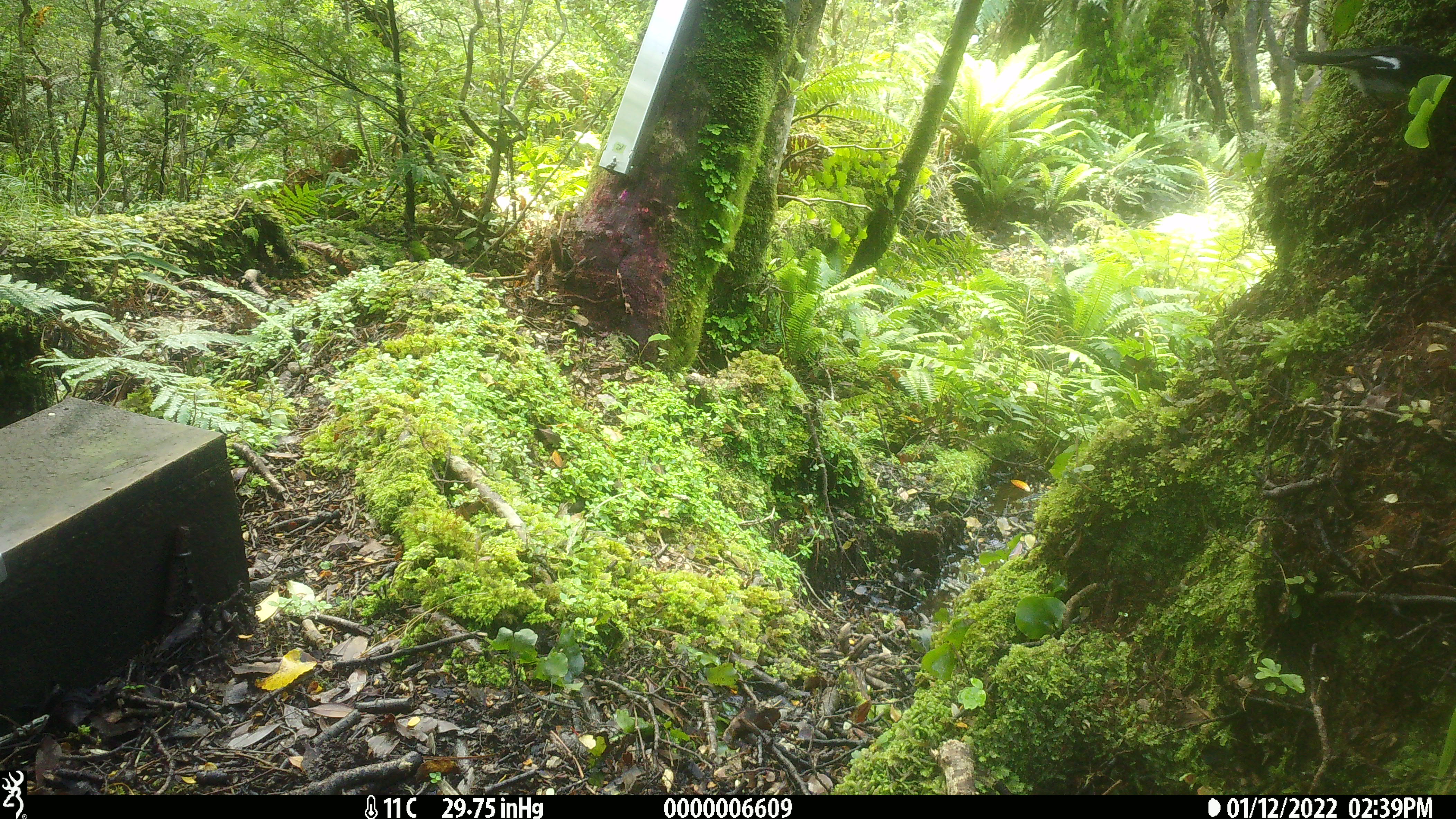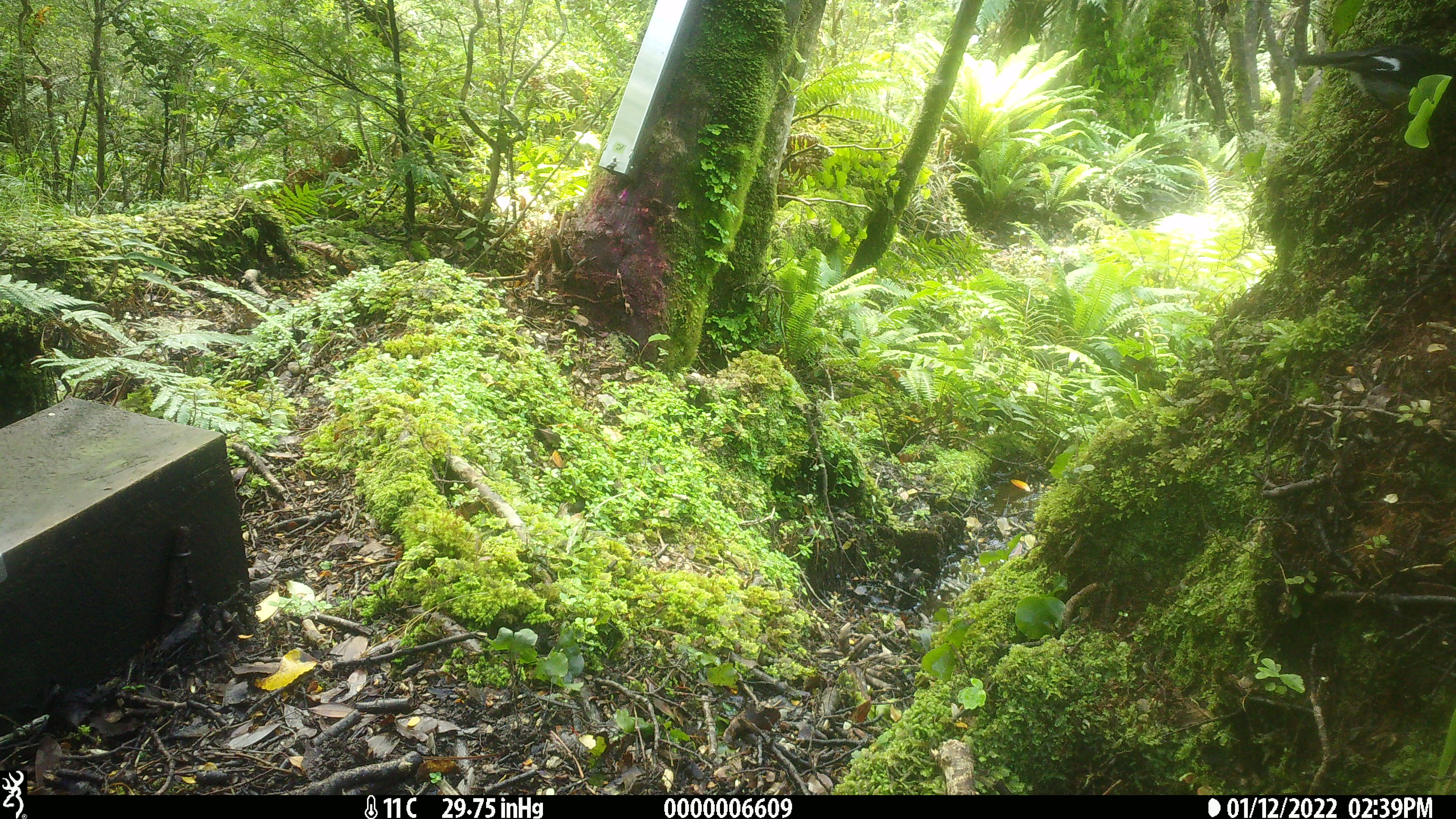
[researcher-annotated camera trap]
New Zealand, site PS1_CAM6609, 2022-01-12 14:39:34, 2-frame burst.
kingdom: Animalia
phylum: Chordata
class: Aves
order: Passeriformes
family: Petroicidae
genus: Petroica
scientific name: Petroica macrocephala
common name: tomtit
Tomtit (Petroica macrocephala).